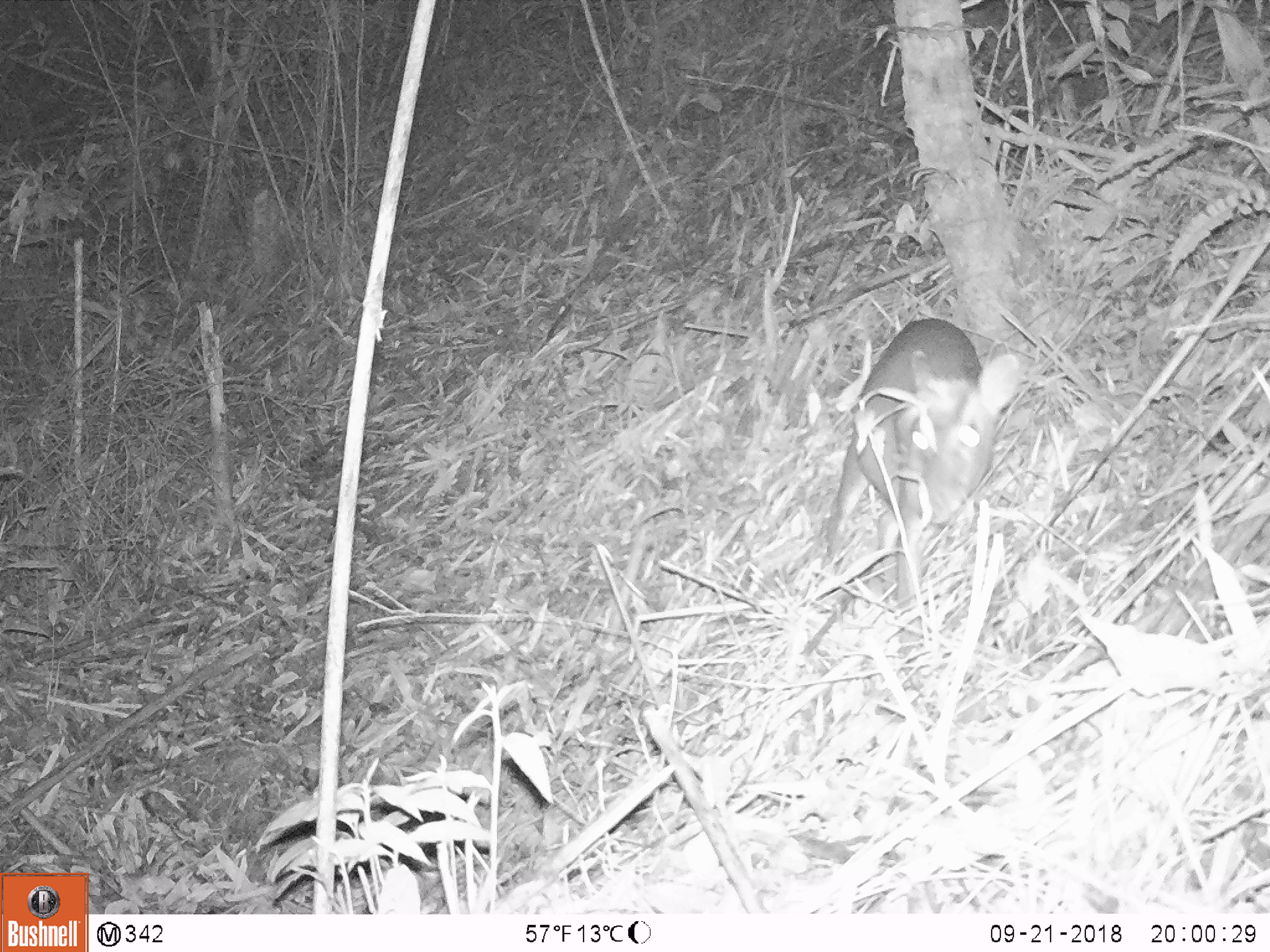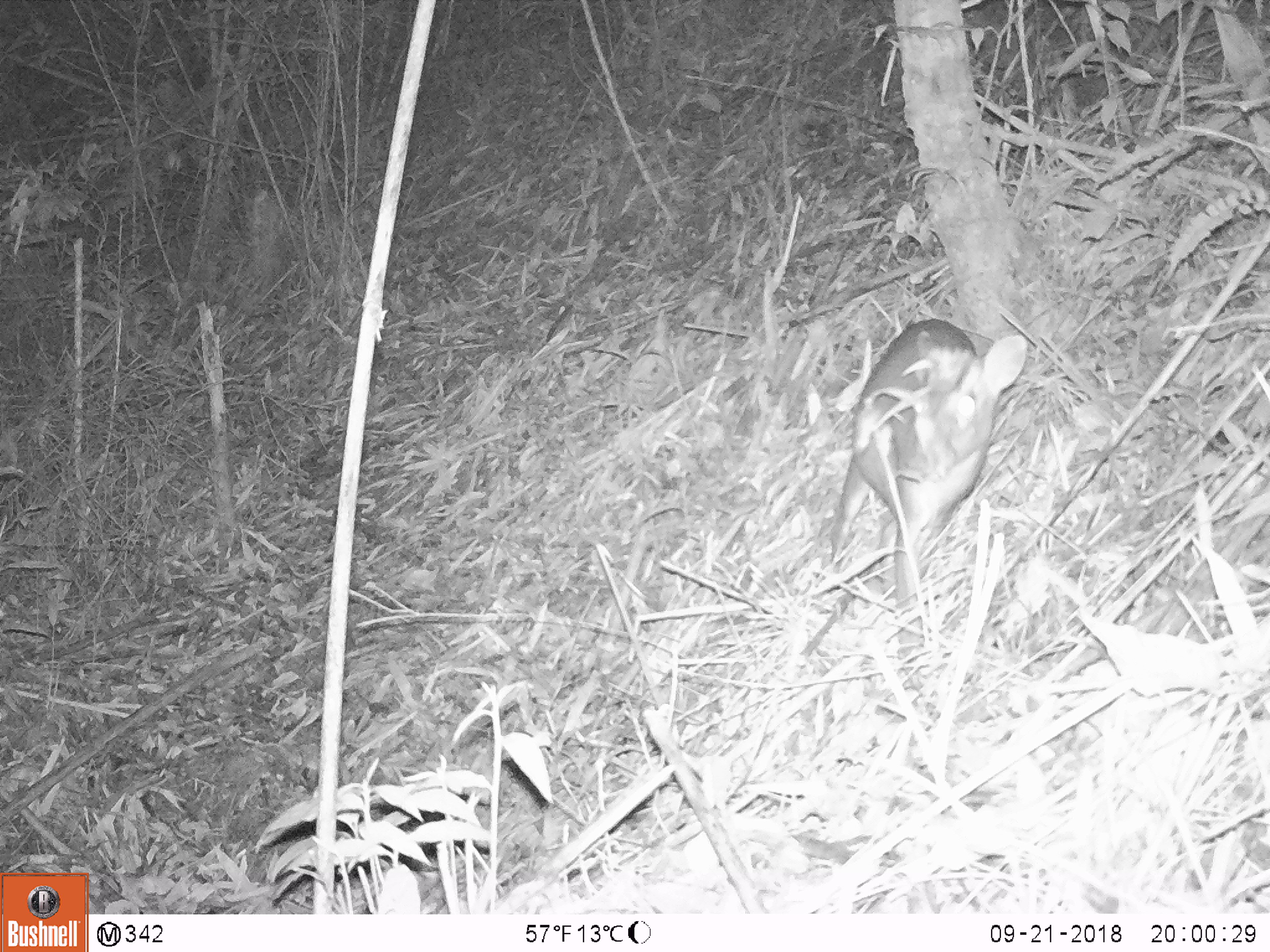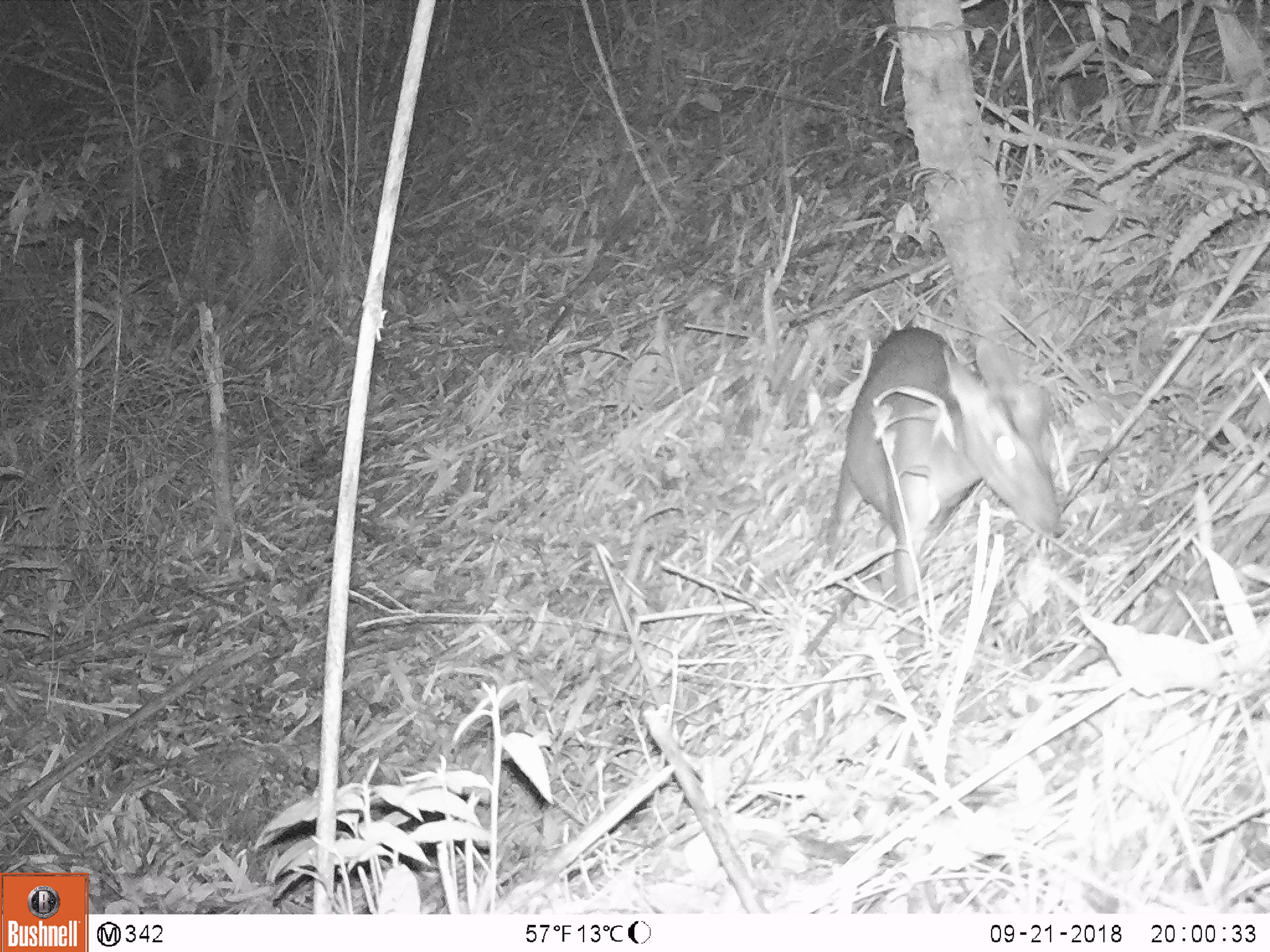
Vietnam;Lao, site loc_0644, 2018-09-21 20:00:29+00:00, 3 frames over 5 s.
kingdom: Animalia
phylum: Chordata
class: Mammalia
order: Artiodactyla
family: Cervidae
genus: Muntiacus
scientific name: Muntiacus rooseveltorum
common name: roosevelt's muntjac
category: roosevelts muntjac group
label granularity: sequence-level